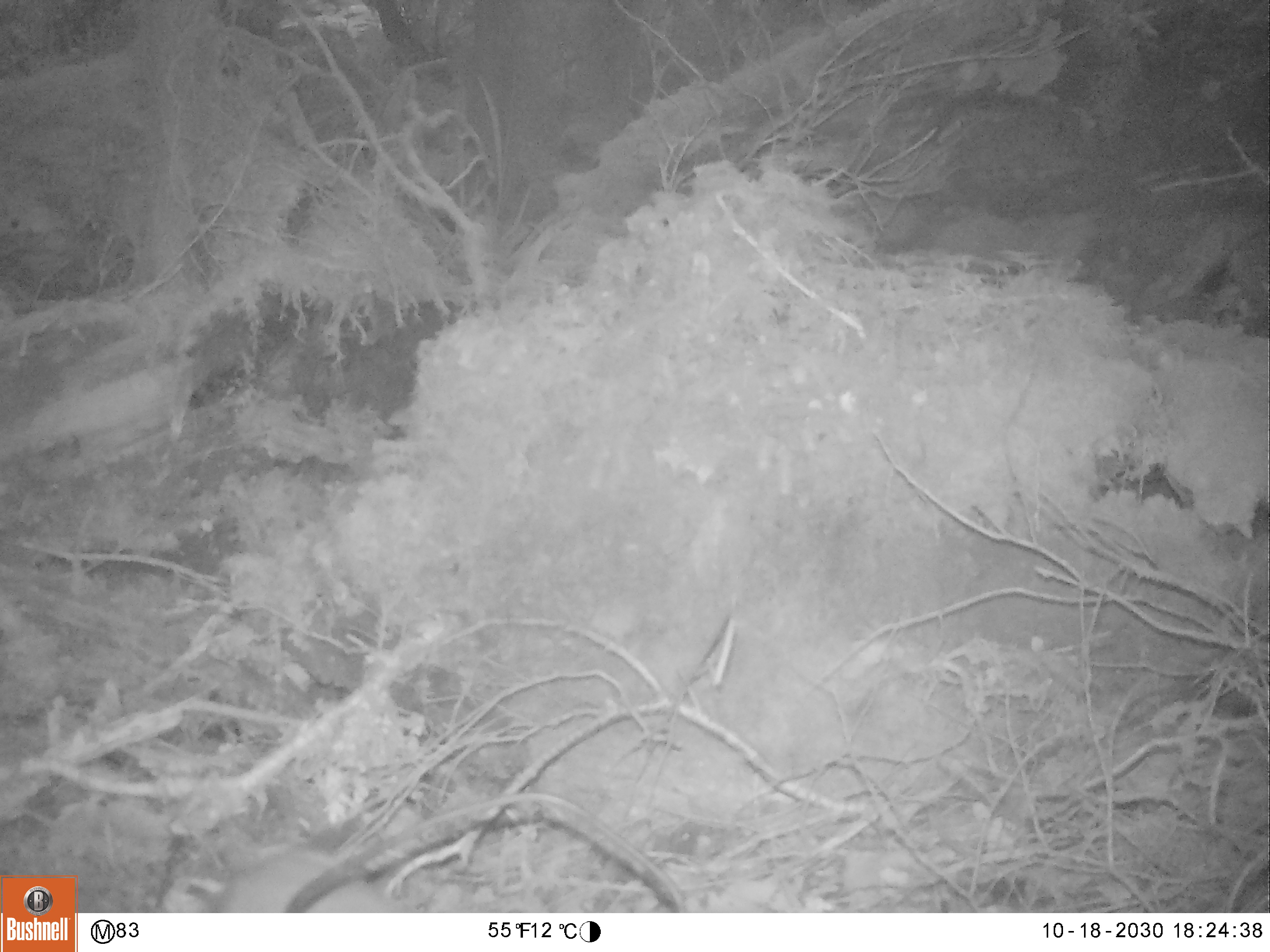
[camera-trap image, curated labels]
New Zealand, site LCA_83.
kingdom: Animalia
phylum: Chordata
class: Mammalia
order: Carnivora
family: Mustelidae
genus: Mustela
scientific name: Mustela erminea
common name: stoat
Stoat (Mustela erminea).